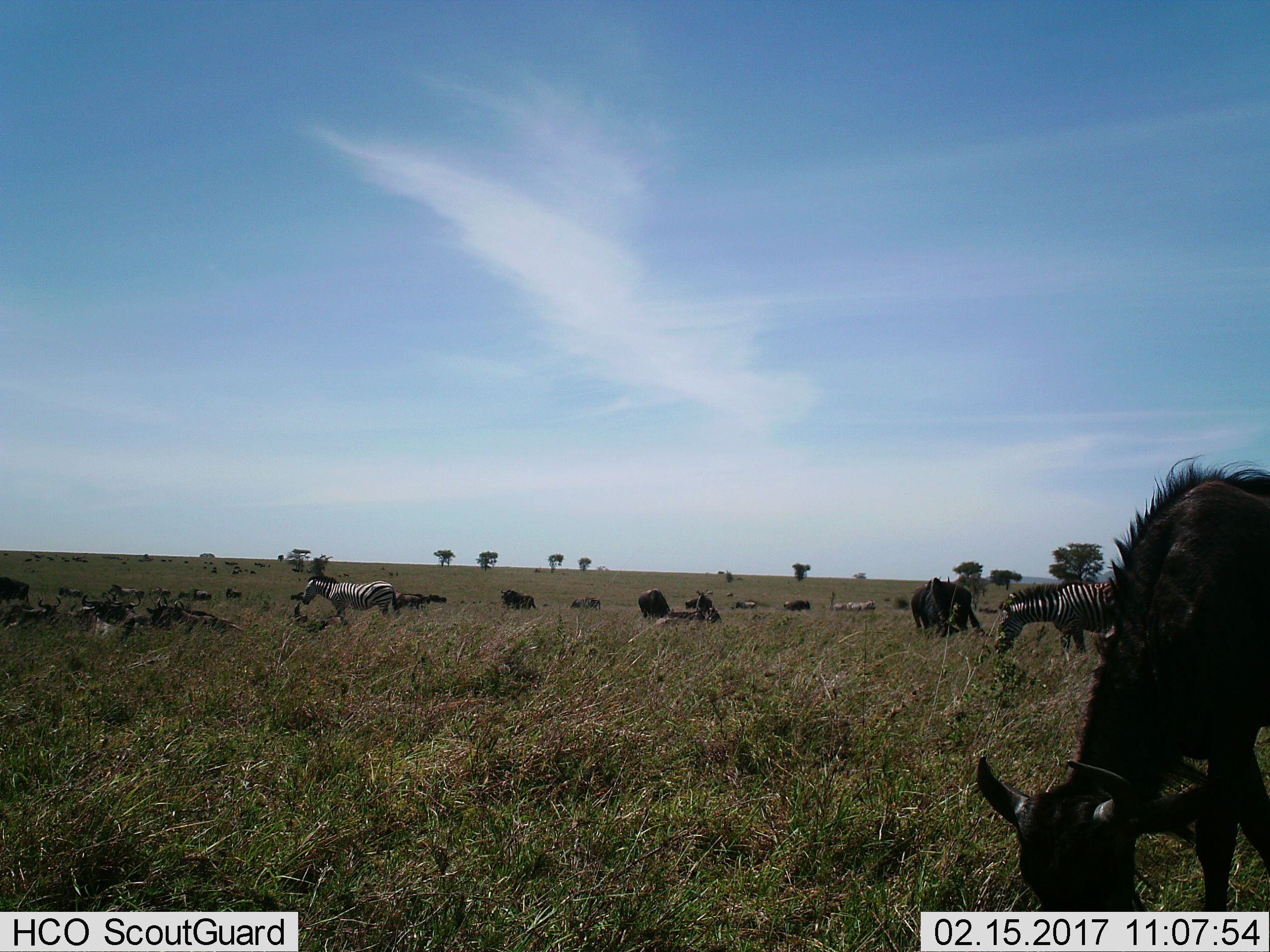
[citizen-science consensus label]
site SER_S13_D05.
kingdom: Animalia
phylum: Chordata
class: Mammalia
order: Artiodactyla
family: Bovidae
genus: Connochaetes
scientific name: Connochaetes taurinus taurinus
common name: blue wildebeest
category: wildebeestblue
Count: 11-50.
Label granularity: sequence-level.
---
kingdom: Animalia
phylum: Chordata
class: Mammalia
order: Perissodactyla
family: Equidae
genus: Equus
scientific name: Equus quagga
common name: plains zebra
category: zebraplains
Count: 2.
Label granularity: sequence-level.